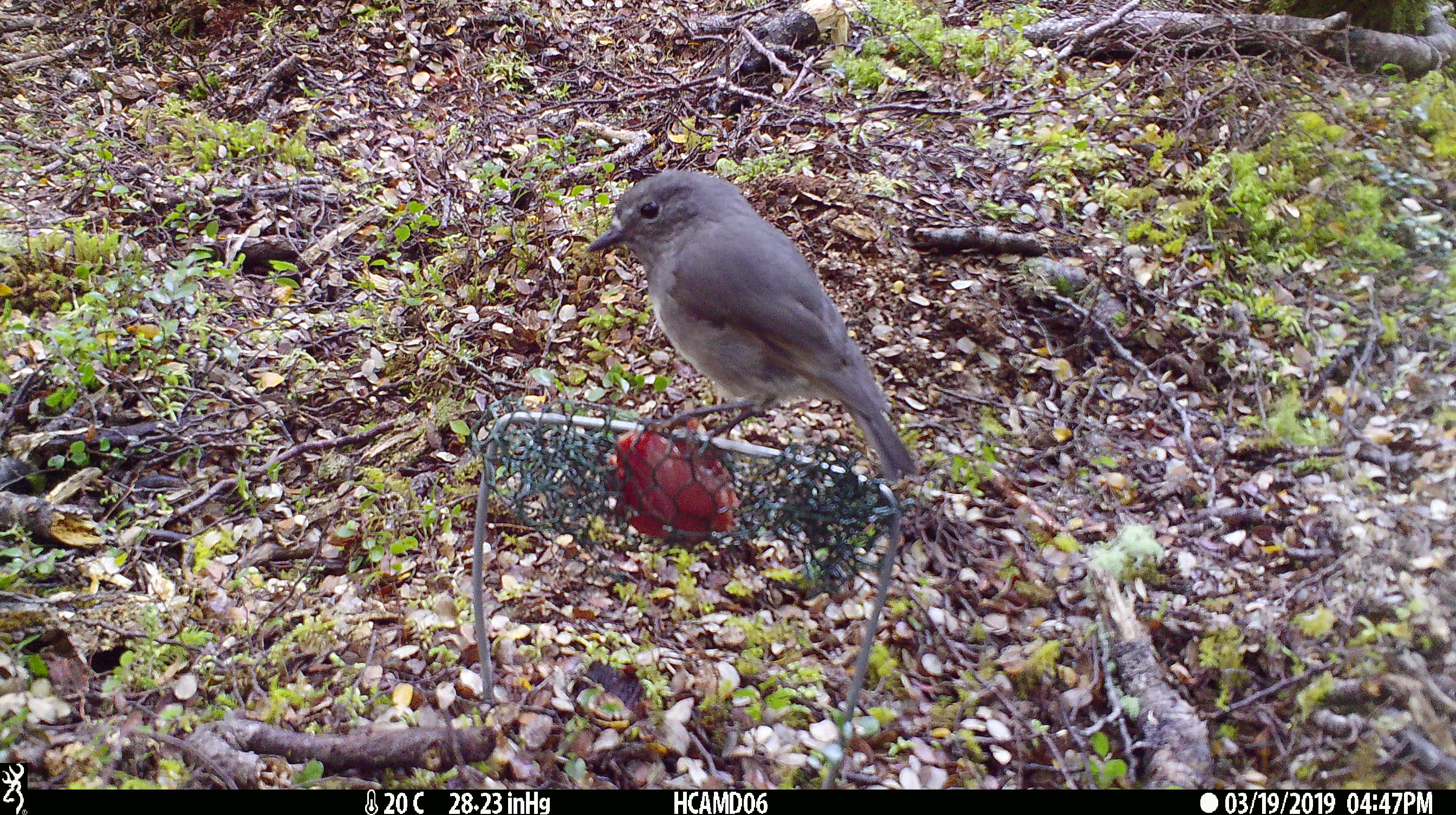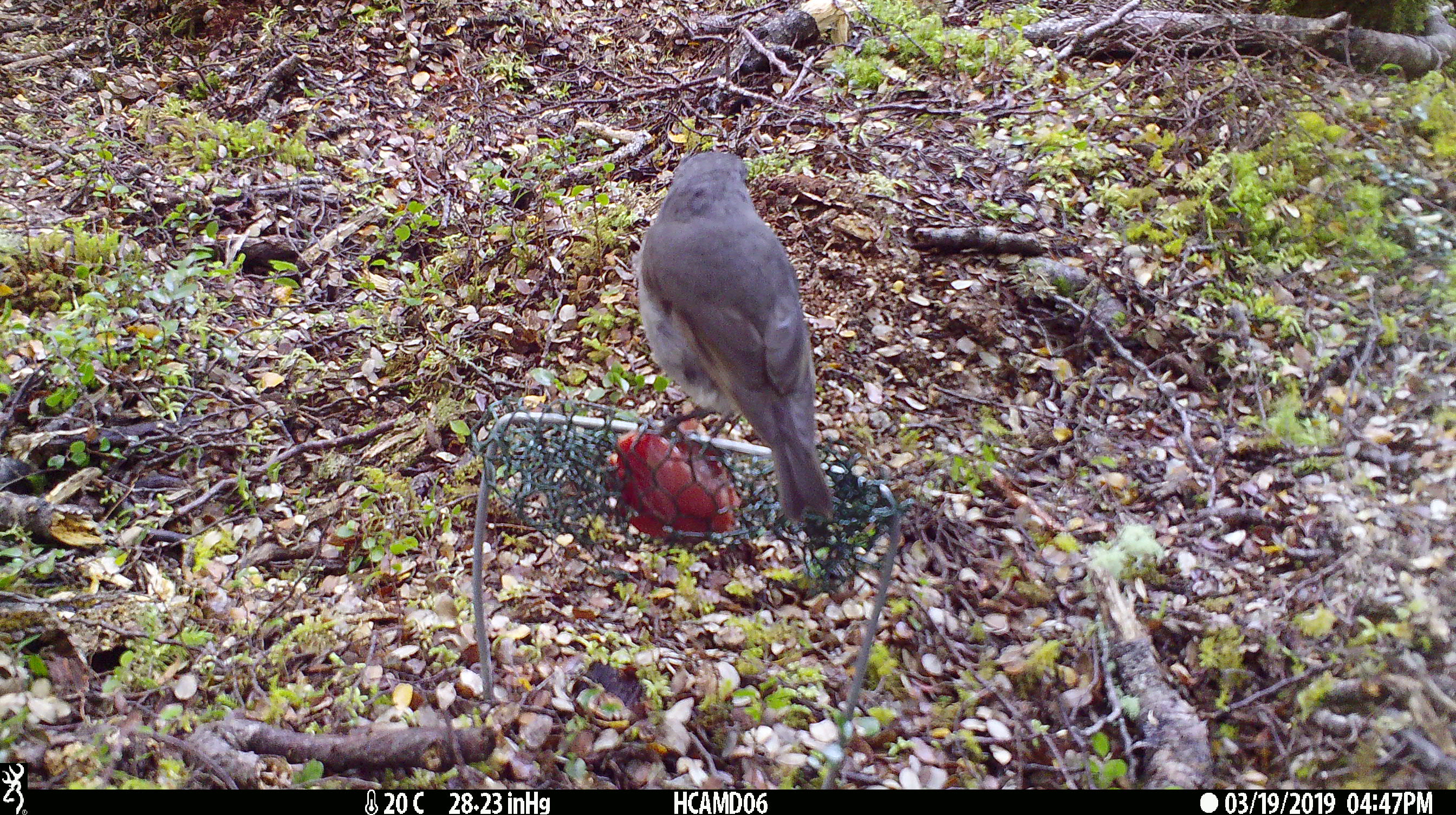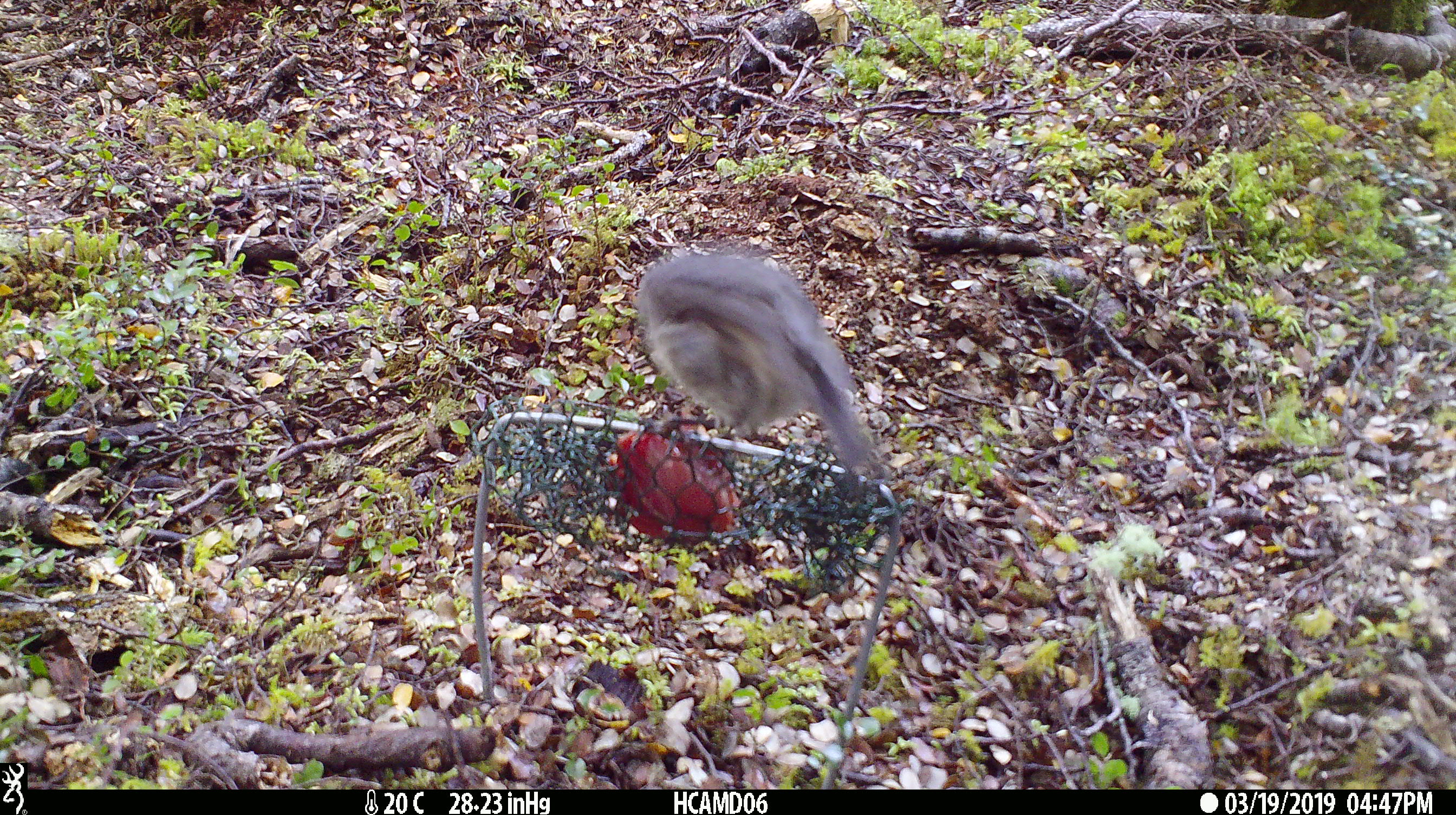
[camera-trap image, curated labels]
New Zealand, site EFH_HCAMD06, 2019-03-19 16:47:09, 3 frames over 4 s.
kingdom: Animalia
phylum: Chordata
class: Aves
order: Passeriformes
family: Petroicidae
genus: Petroica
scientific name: Petroica australis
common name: new zealand robin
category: robin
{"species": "robin (new zealand robin) (Petroica australis)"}